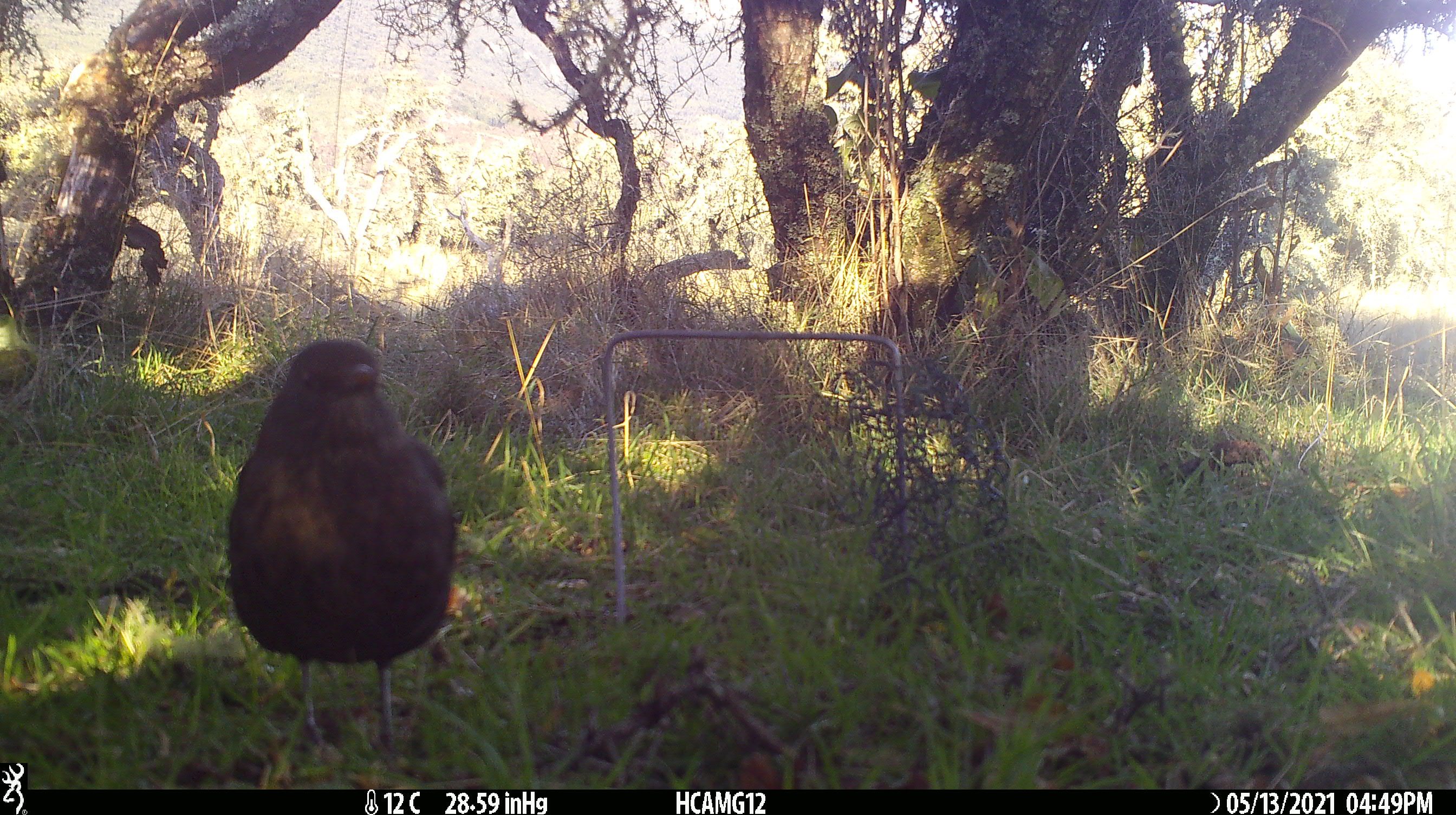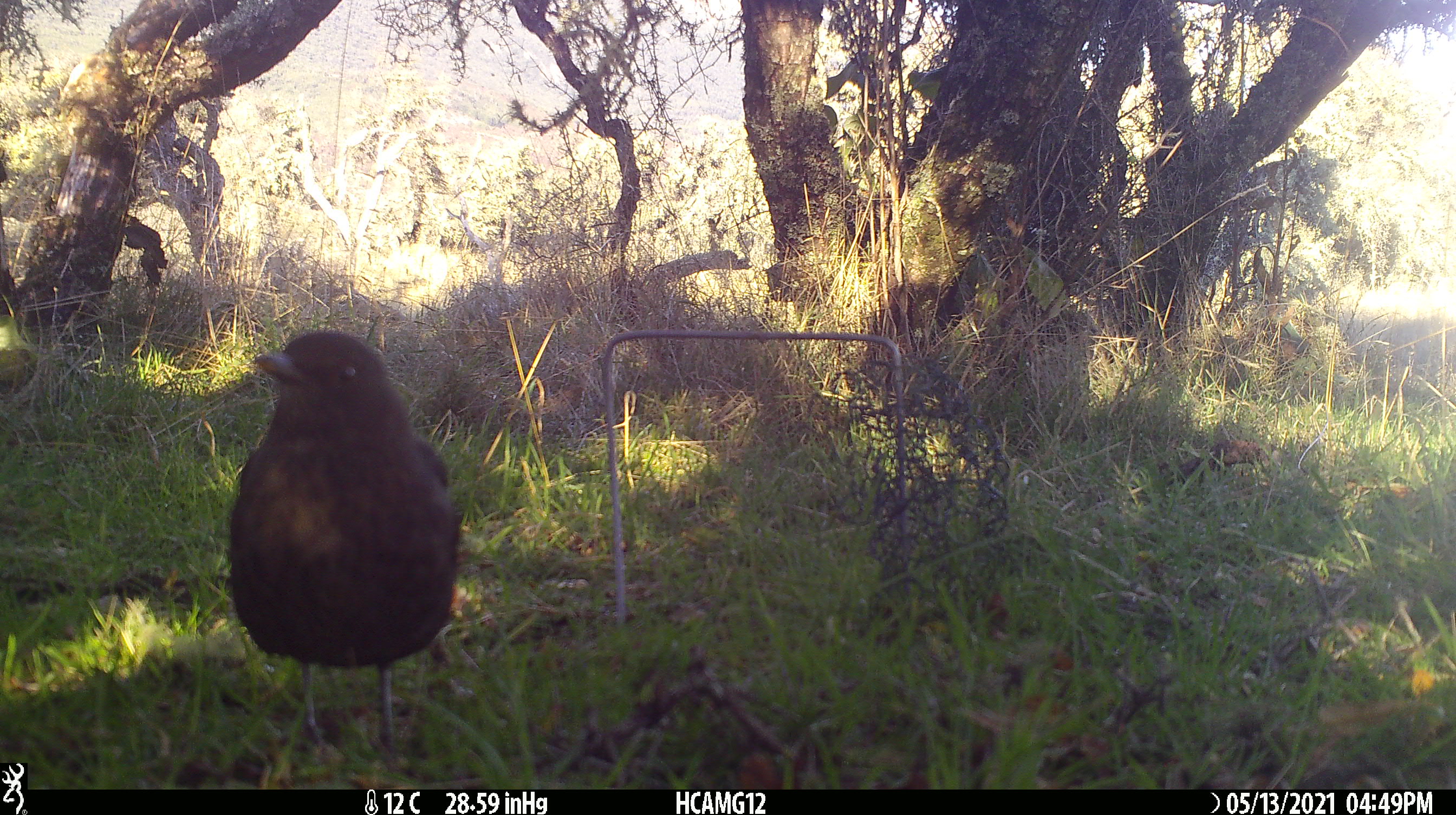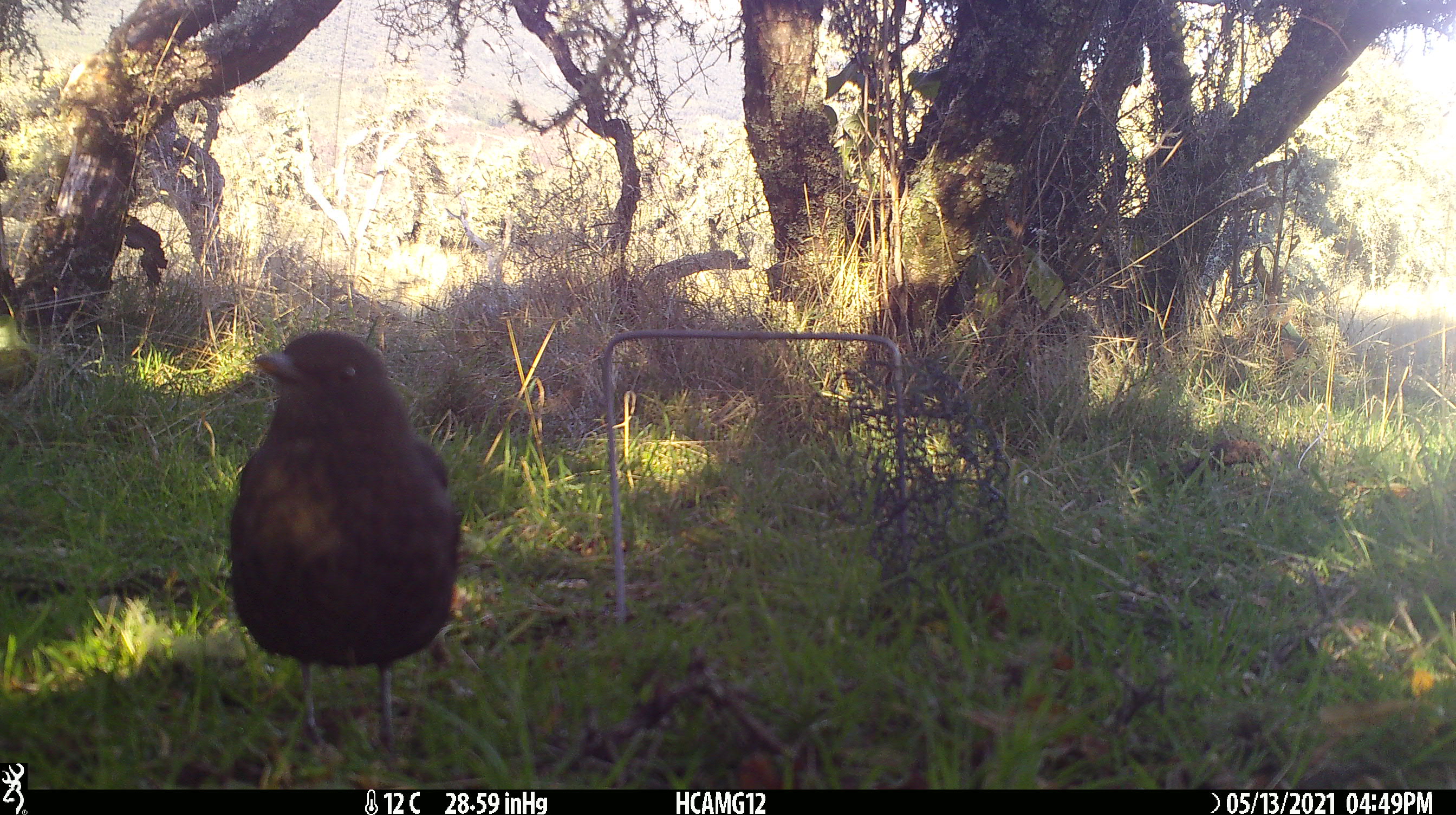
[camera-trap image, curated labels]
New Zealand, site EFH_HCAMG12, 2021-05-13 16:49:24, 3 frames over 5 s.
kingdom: Animalia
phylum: Chordata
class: Aves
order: Passeriformes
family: Turdidae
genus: Turdus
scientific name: Turdus merula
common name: eurasian blackbird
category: blackbird